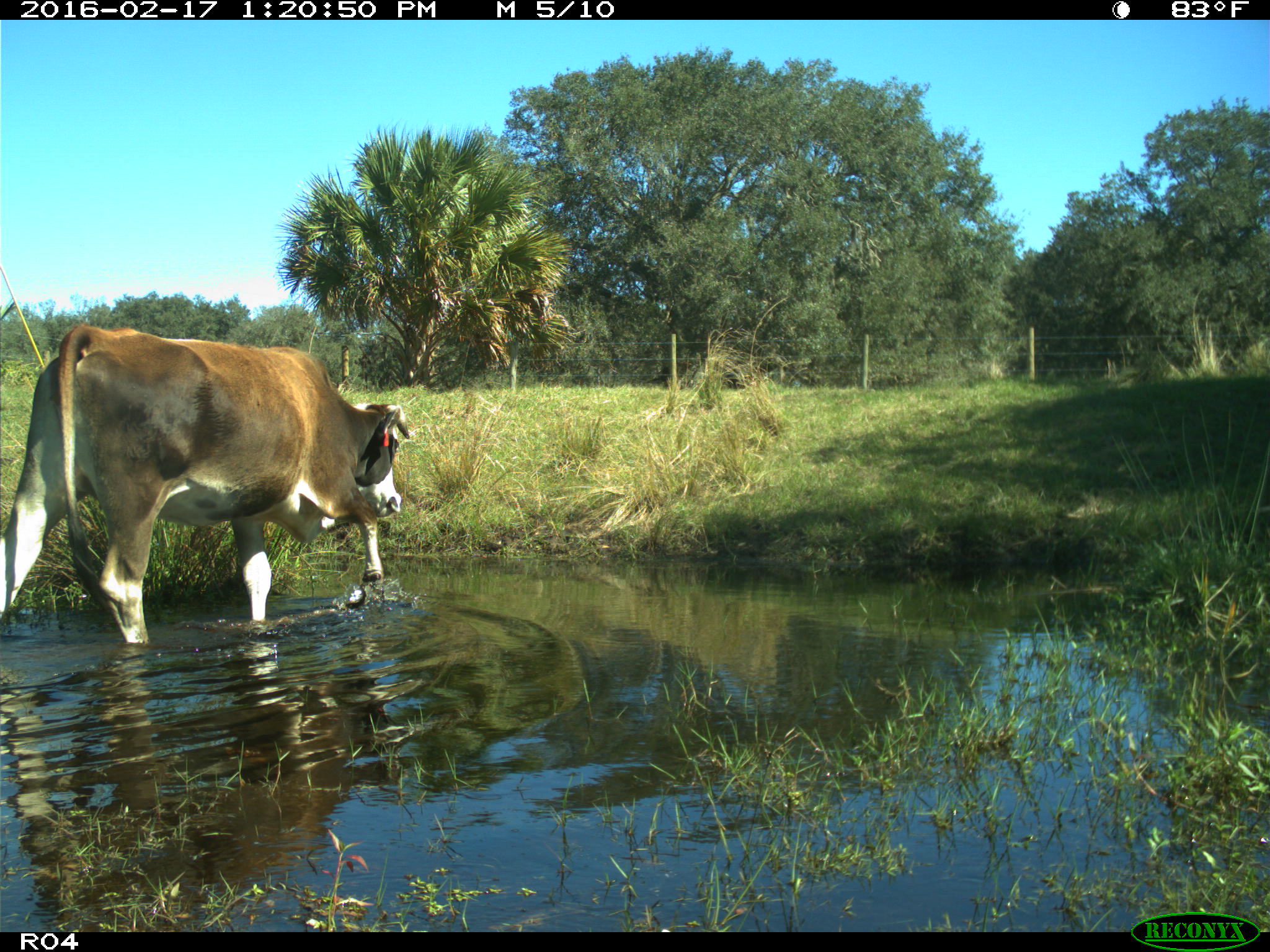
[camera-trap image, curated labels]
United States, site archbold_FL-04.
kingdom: Animalia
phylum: Chordata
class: Mammalia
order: Artiodactyla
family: Bovidae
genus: Bos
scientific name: Bos taurus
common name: domestic cow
Bos taurus (domestic cow).